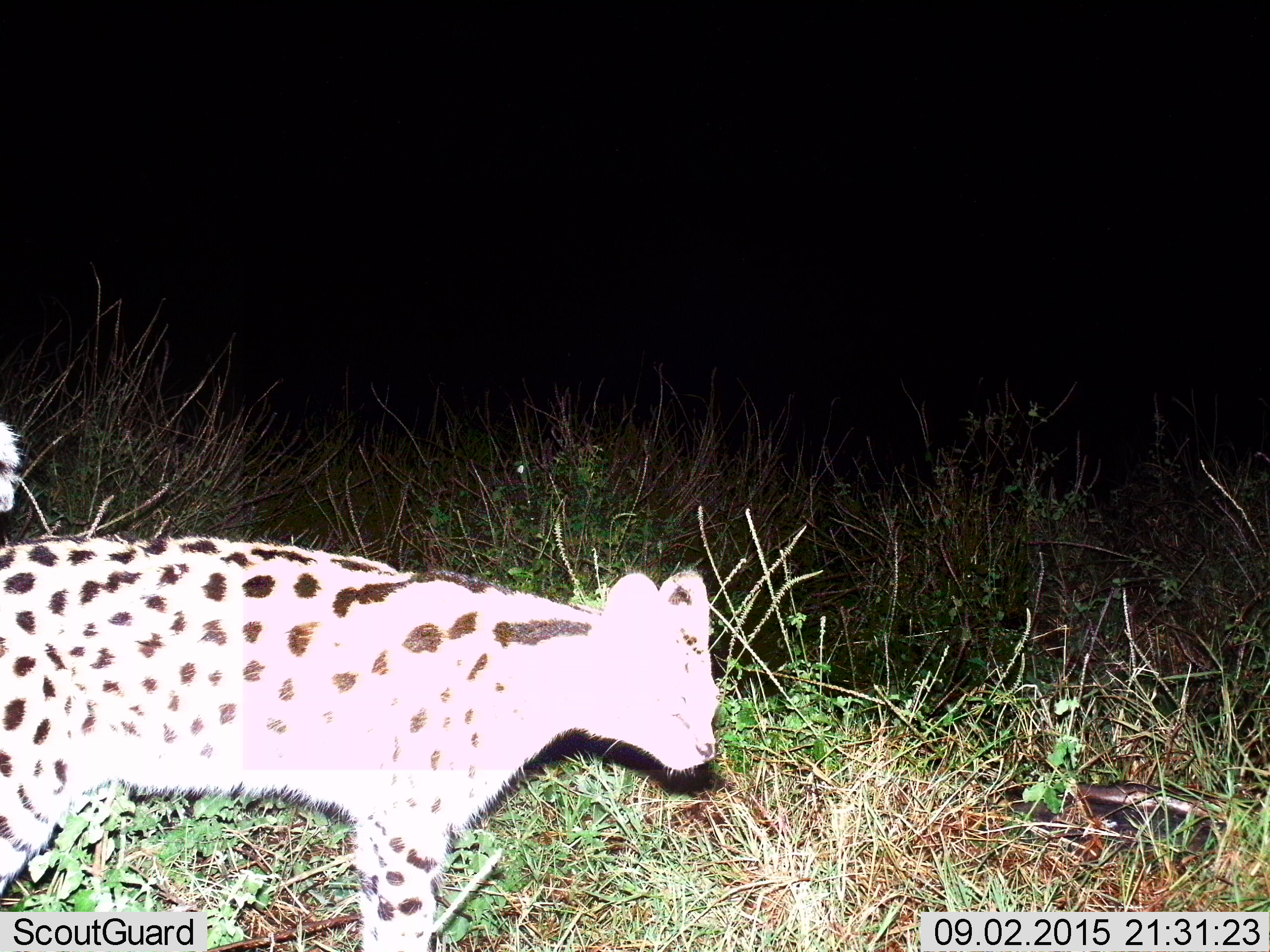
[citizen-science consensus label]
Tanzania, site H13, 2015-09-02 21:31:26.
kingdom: Animalia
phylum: Chordata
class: Mammalia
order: Carnivora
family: Felidae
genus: Leptailurus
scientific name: Leptailurus serval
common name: serval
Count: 1.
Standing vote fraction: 29%.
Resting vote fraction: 0%.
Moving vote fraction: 71%.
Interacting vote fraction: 0%.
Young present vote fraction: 0%.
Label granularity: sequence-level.